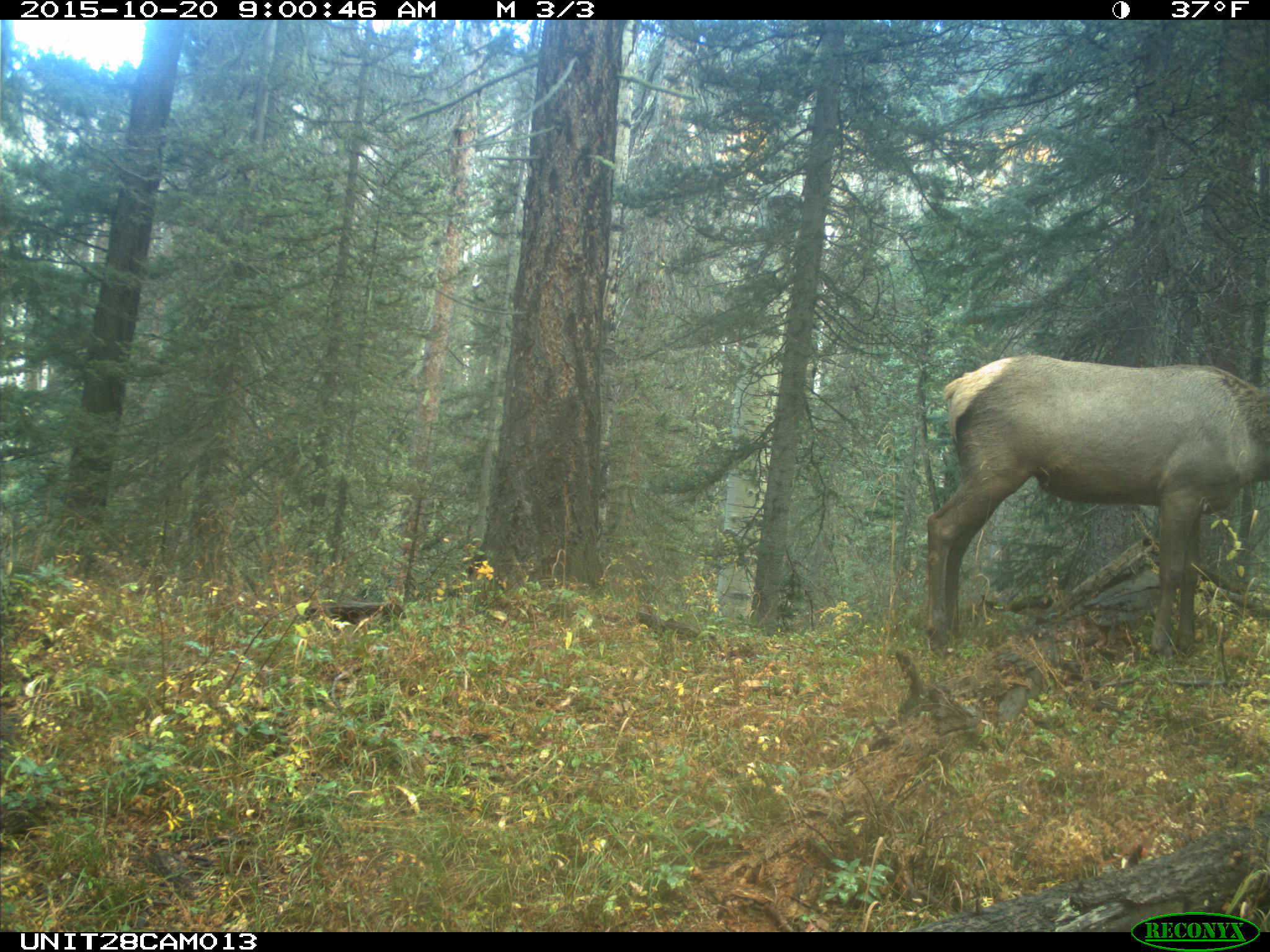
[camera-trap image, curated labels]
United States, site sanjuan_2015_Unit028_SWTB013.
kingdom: Animalia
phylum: Chordata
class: Mammalia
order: Artiodactyla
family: Cervidae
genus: Cervus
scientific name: Cervus elaphus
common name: red deer